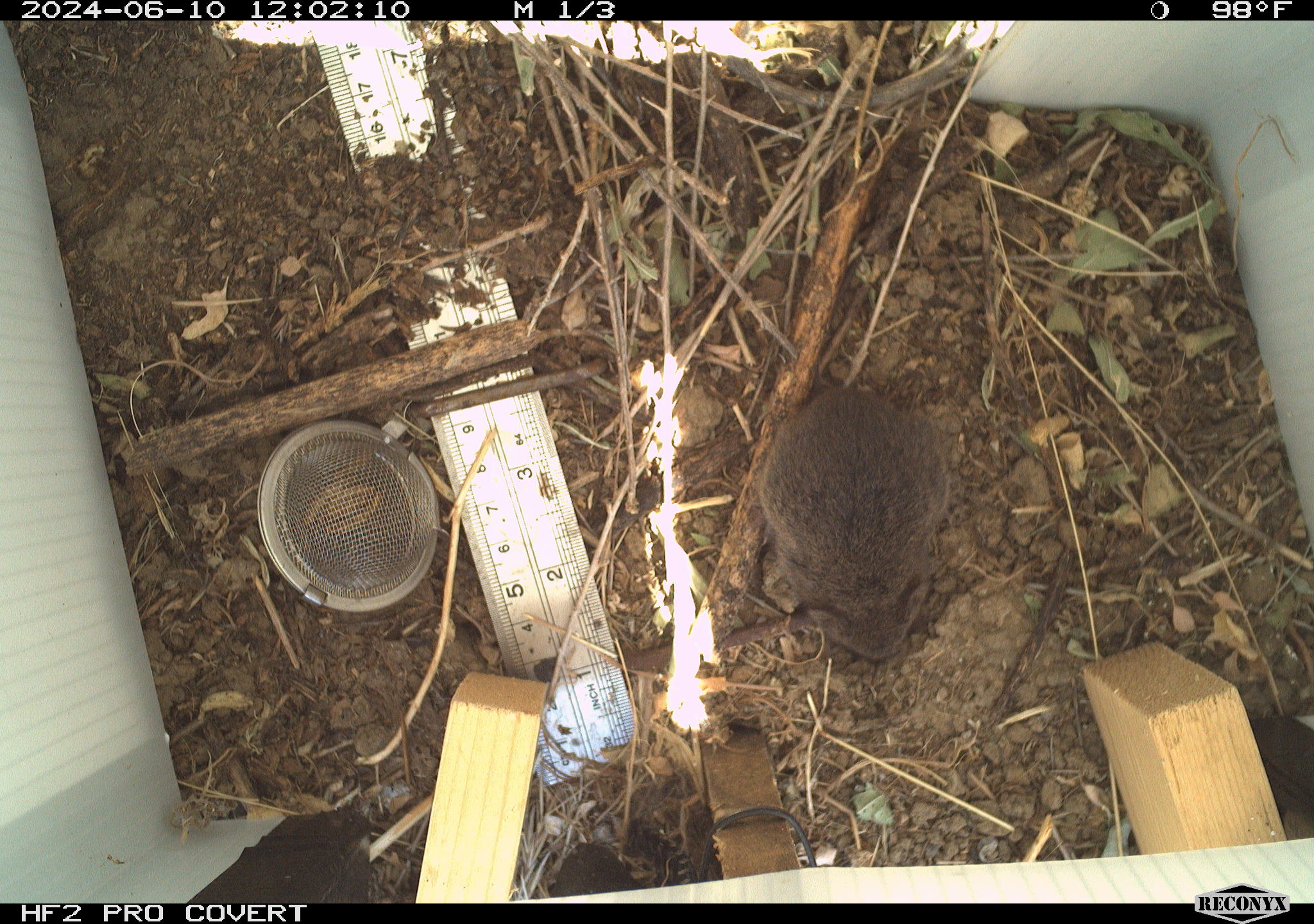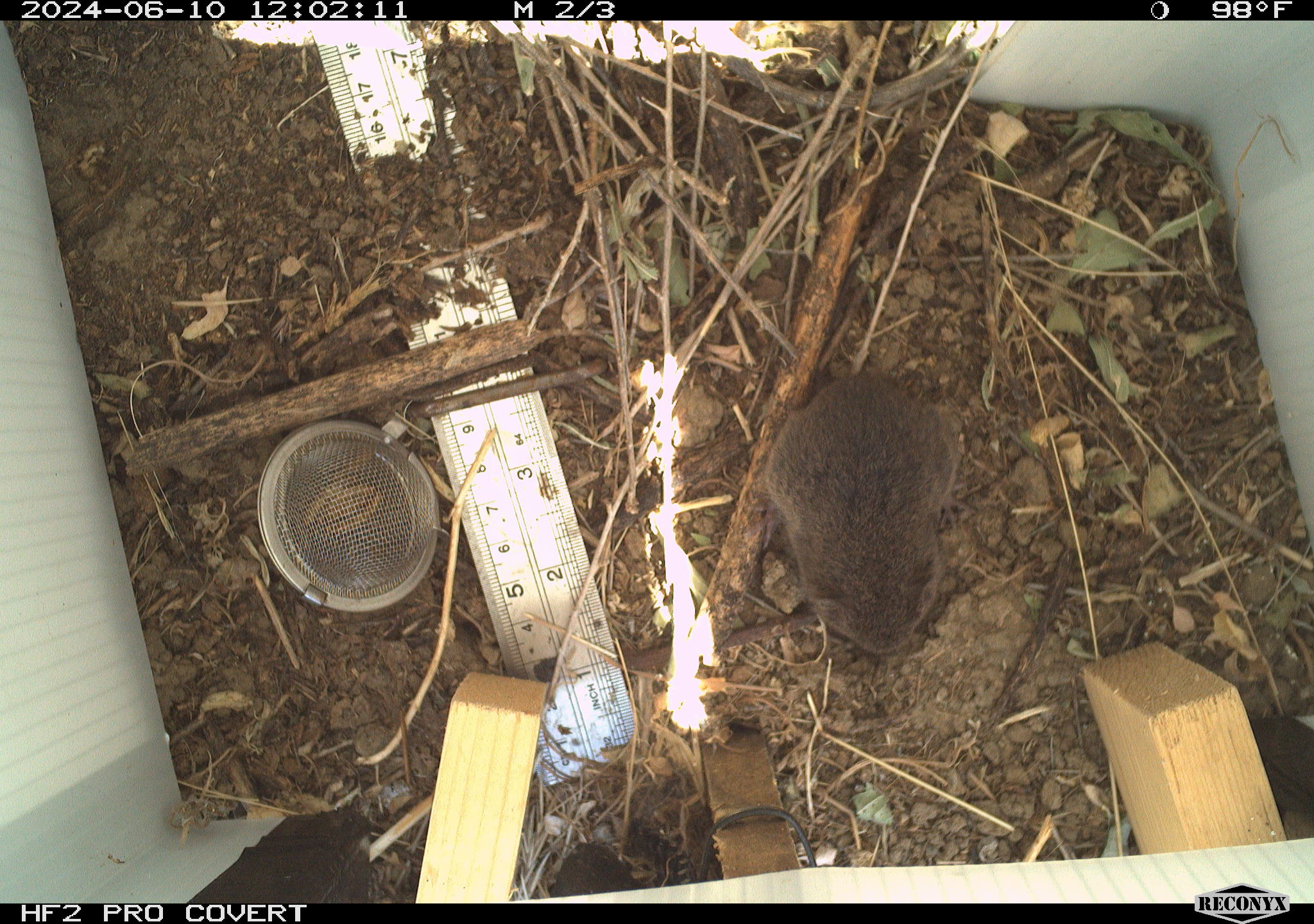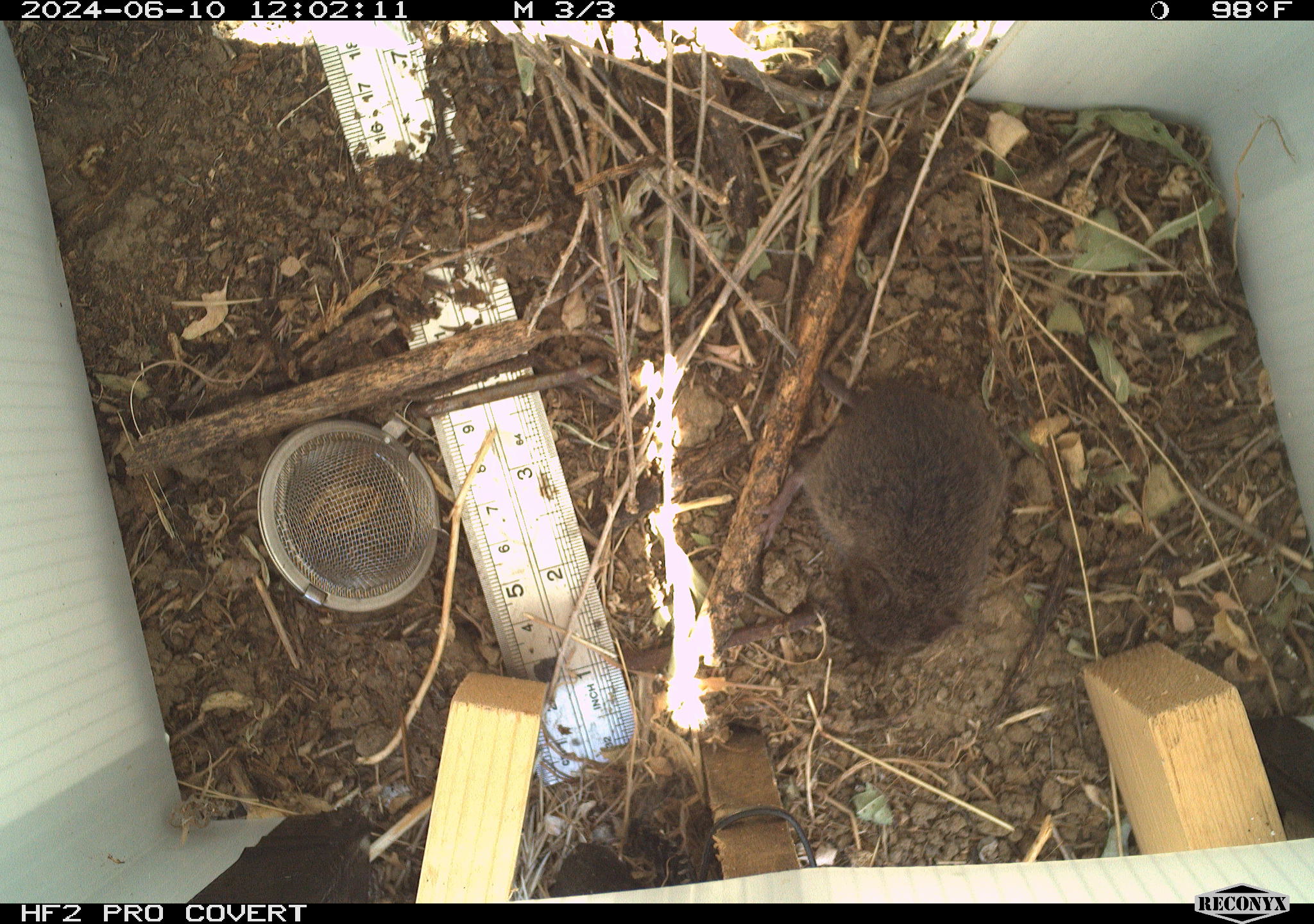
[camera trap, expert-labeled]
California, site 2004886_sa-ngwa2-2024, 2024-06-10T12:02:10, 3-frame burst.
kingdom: Animalia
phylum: Chordata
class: Mammalia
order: Rodentia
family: Cricetidae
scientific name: Arvicolinae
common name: voles, lemmings, and muskrats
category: arvicolinae subfamily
Arvicolinae subfamily (voles, lemmings, and muskrats) (Arvicolinae).